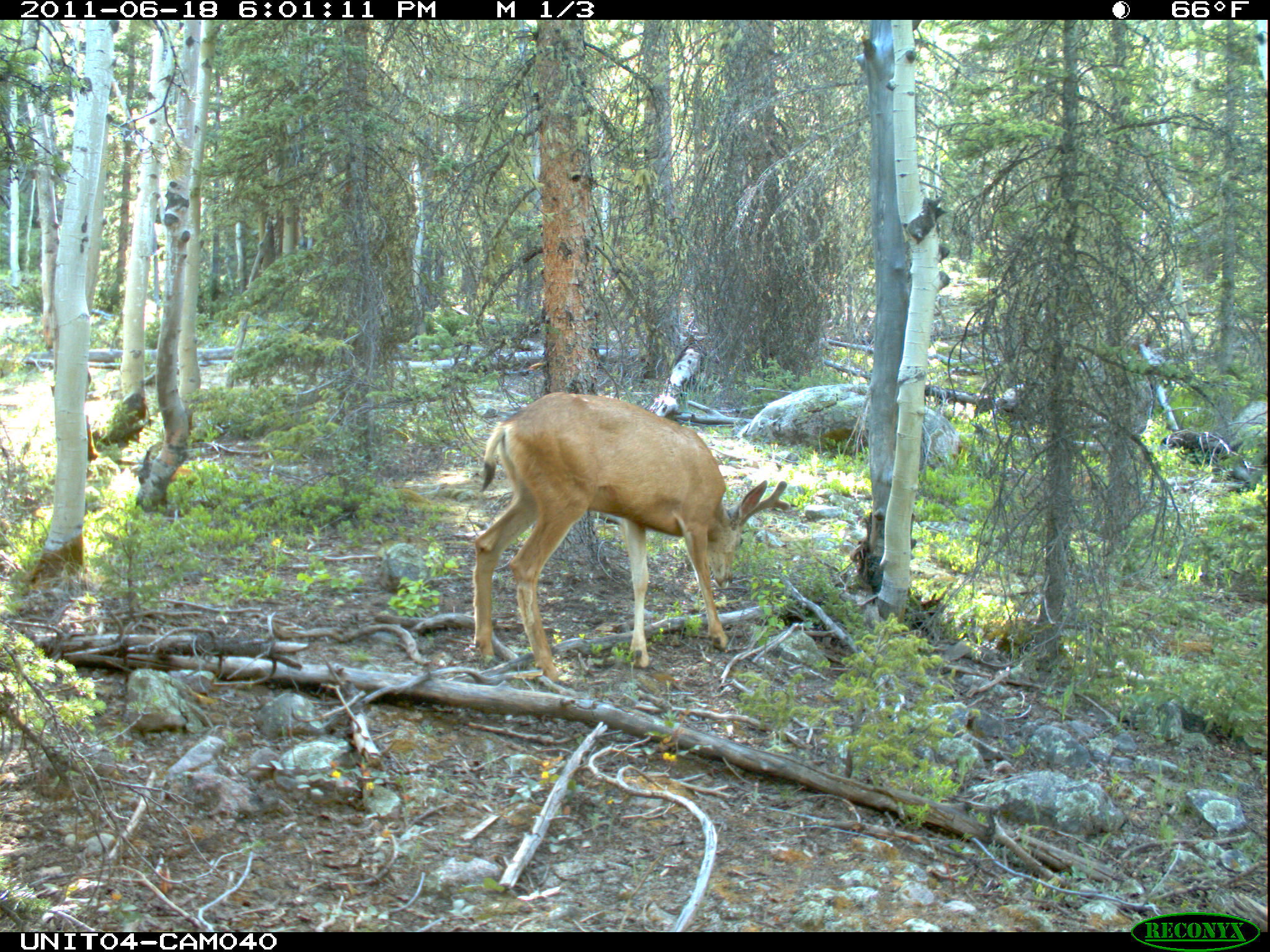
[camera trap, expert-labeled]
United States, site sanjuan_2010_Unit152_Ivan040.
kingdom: Animalia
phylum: Chordata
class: Mammalia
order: Artiodactyla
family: Cervidae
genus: Odocoileus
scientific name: Odocoileus hemionus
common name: mule deer